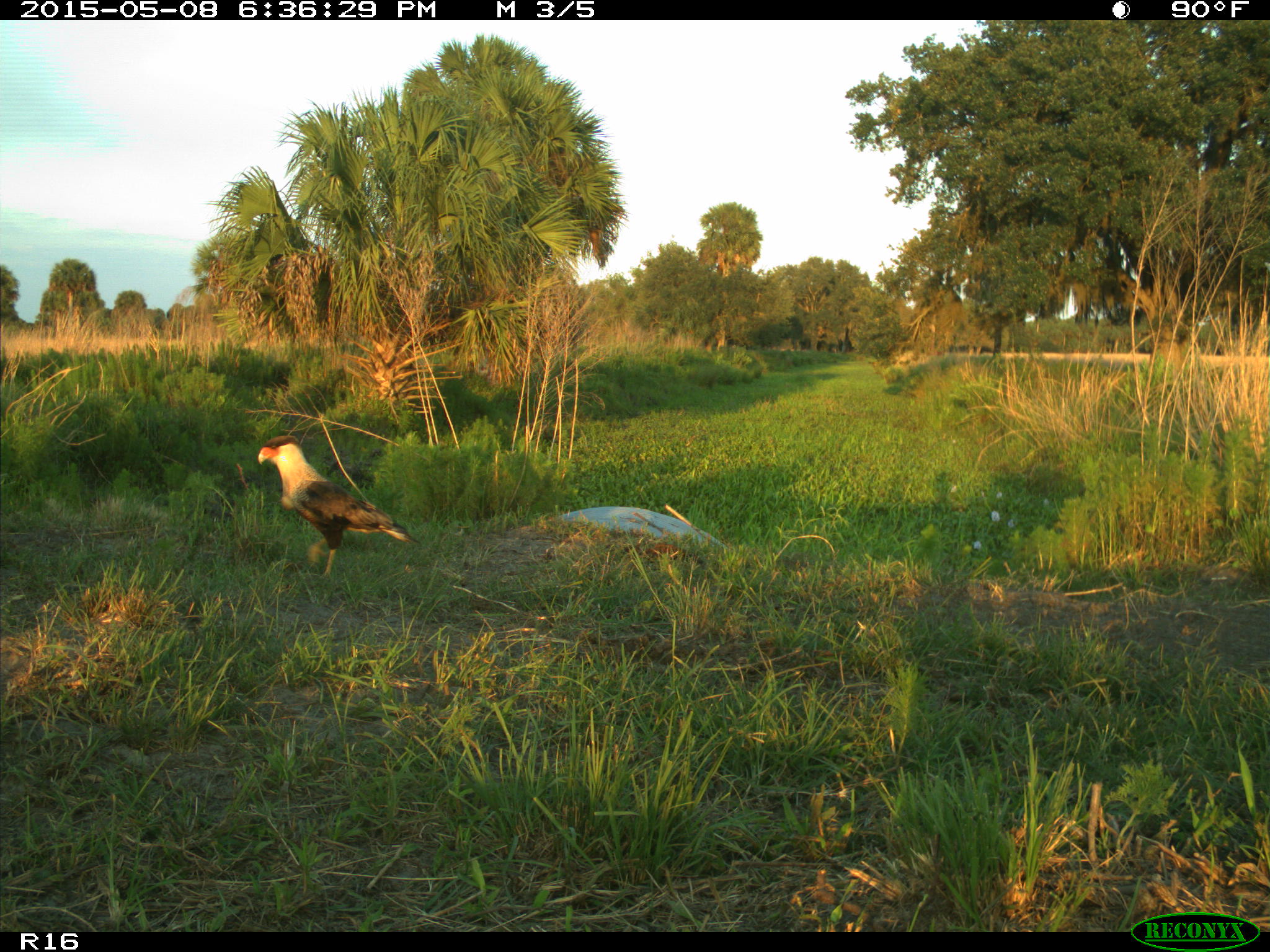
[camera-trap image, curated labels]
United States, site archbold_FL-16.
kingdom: Animalia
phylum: Chordata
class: Mammalia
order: Artiodactyla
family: Bovidae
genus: Bos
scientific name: Bos taurus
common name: domestic cow